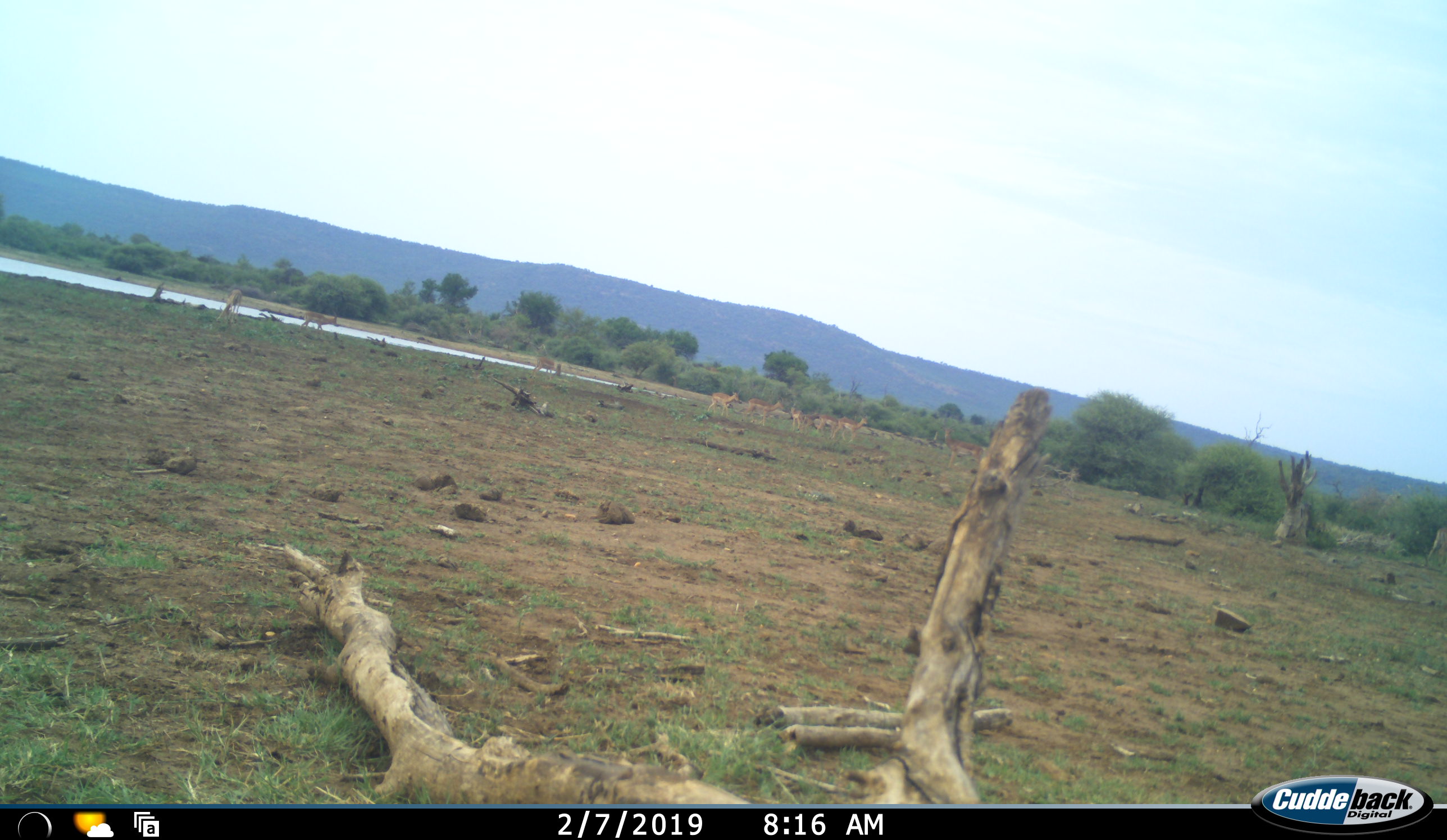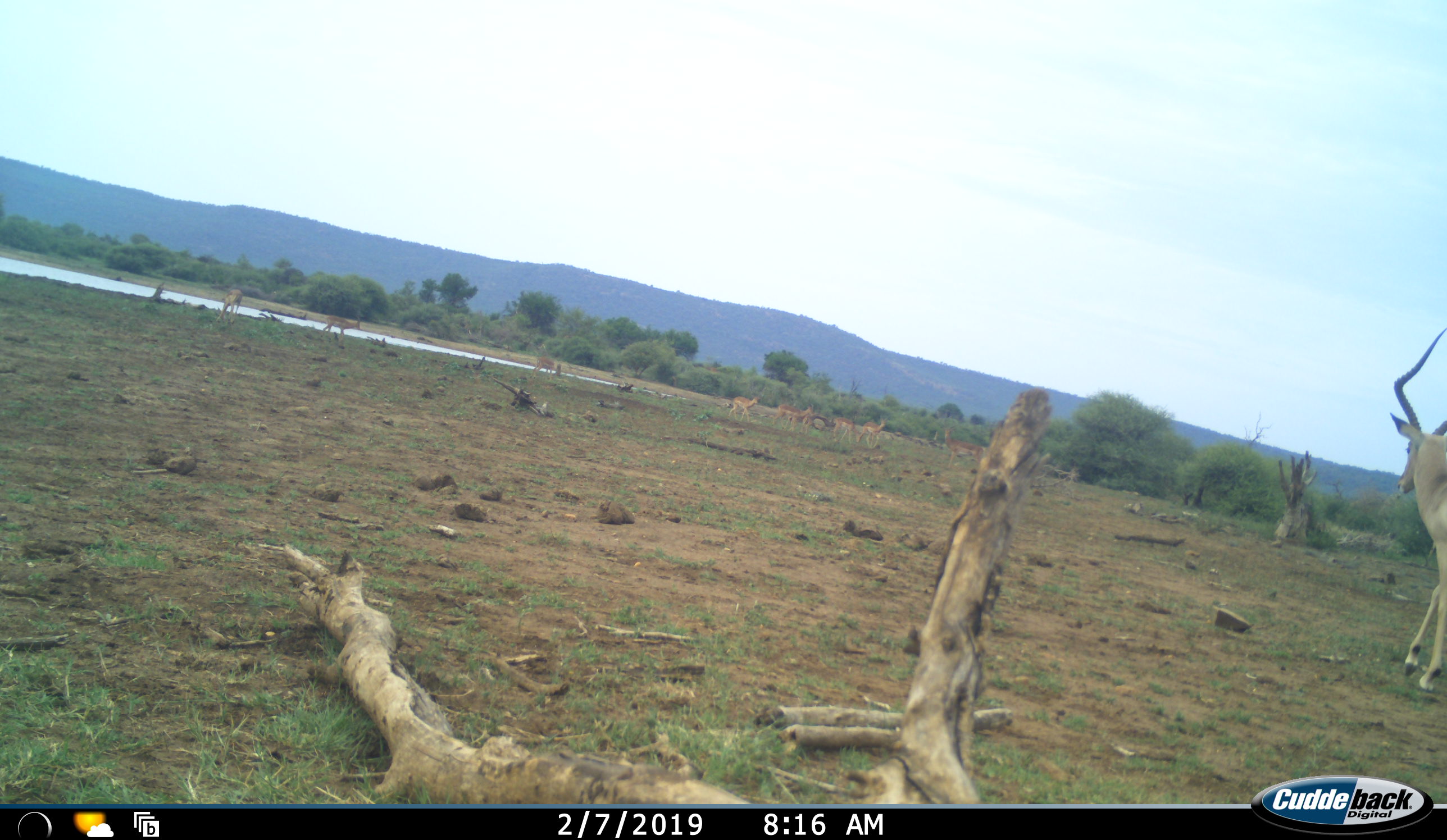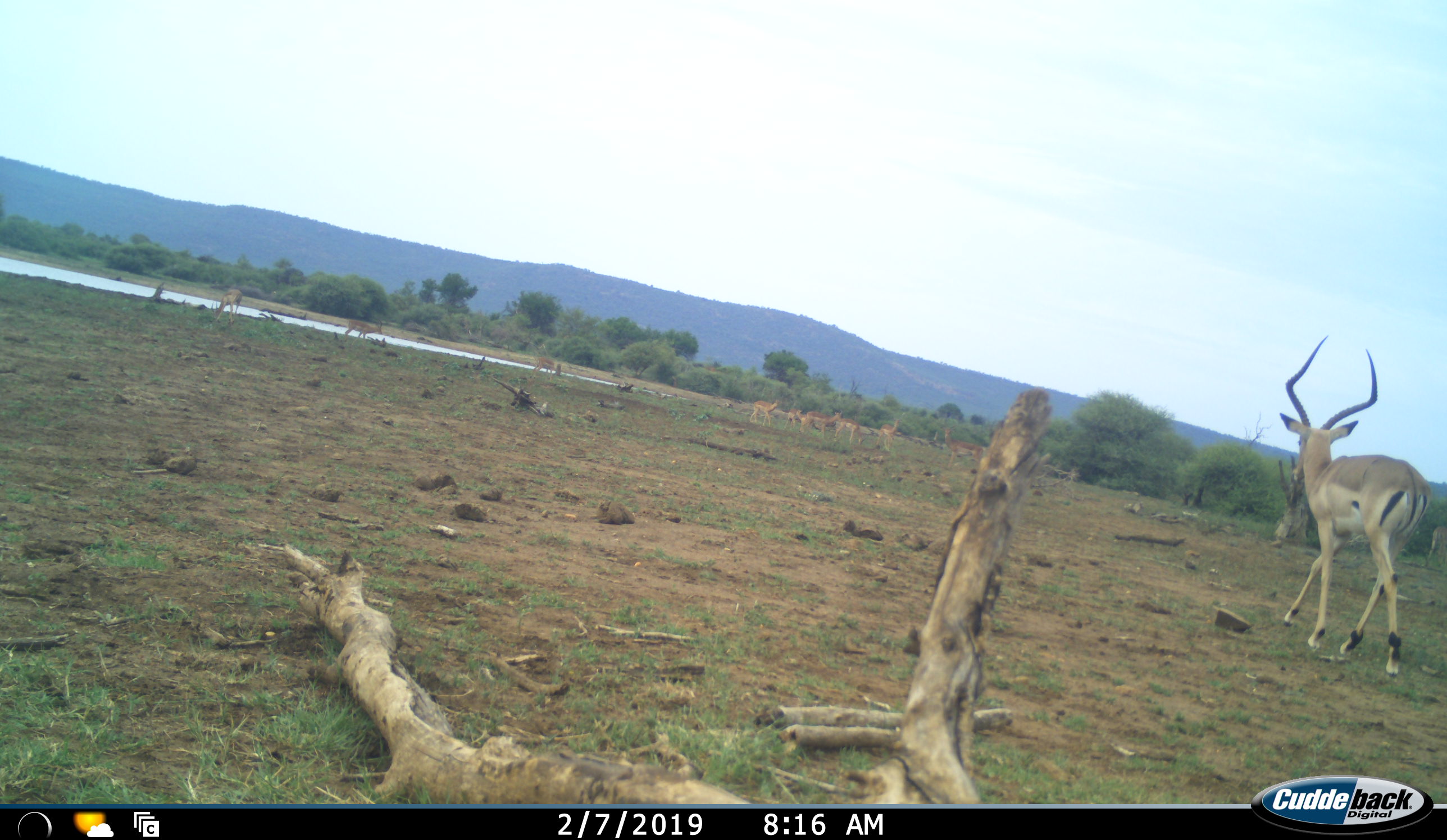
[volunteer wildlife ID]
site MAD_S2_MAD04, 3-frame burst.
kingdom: Animalia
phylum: Chordata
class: Mammalia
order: Artiodactyla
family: Bovidae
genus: Aepyceros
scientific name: Aepyceros melampus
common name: impala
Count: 11-50.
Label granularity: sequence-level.